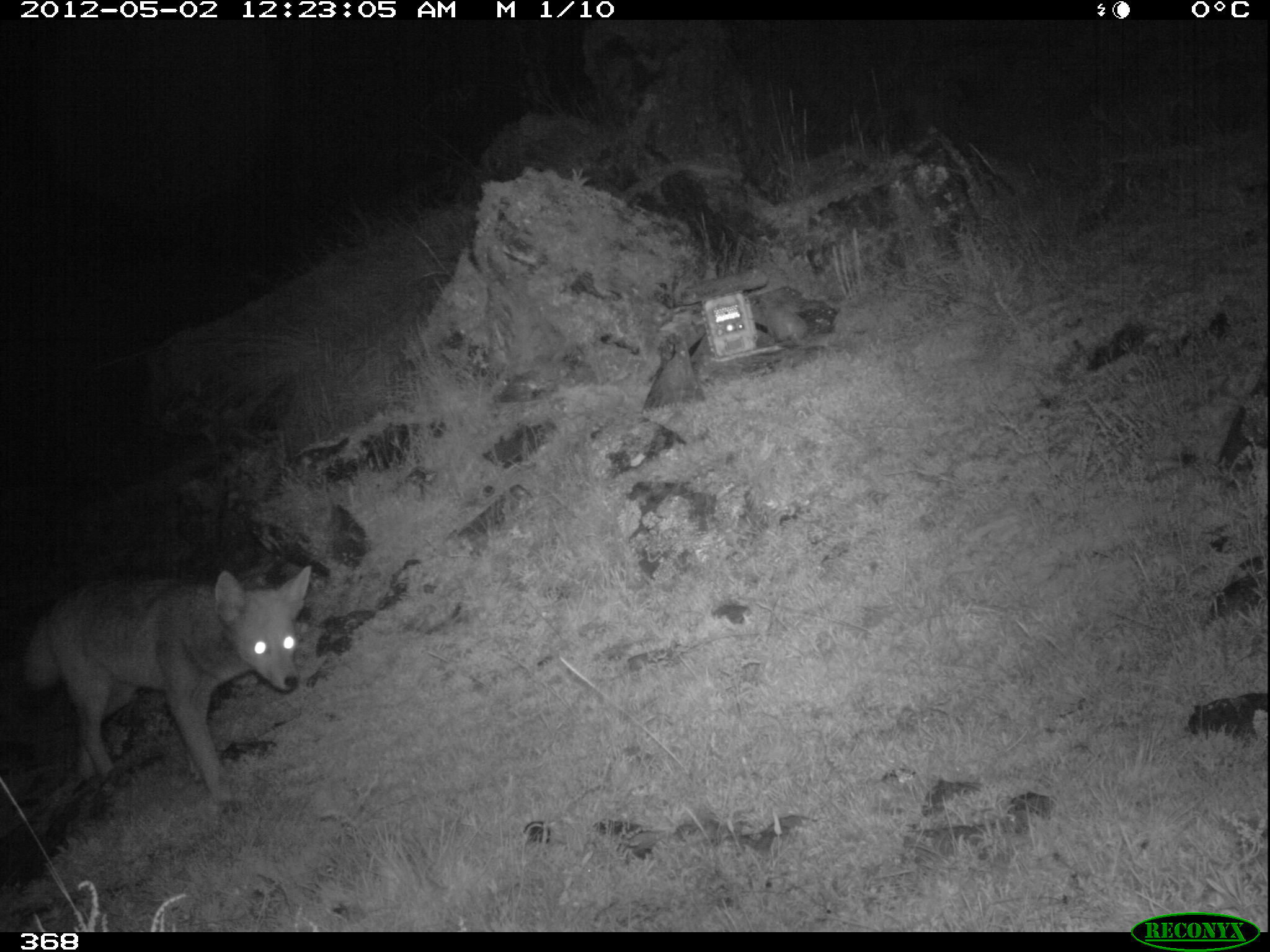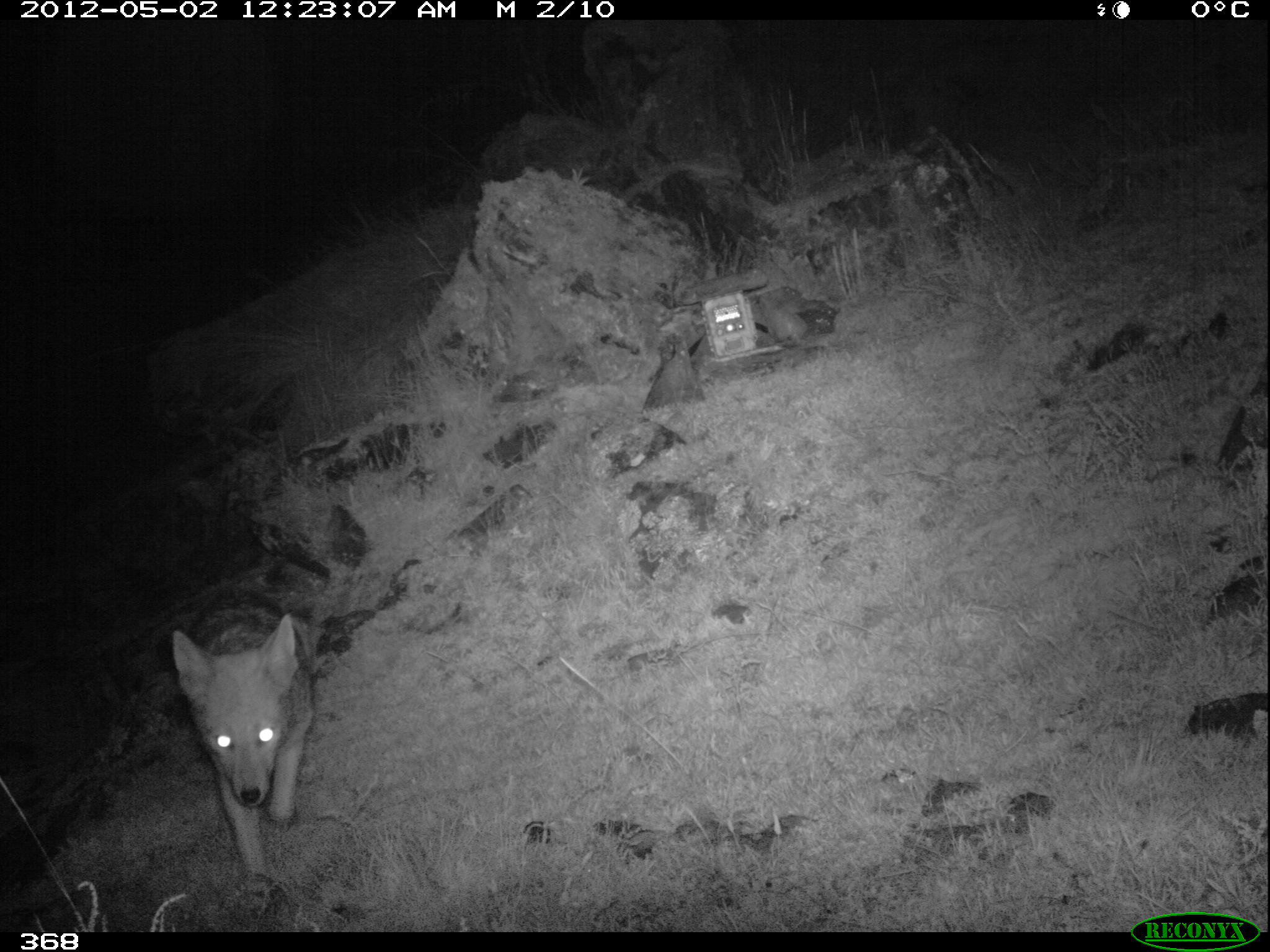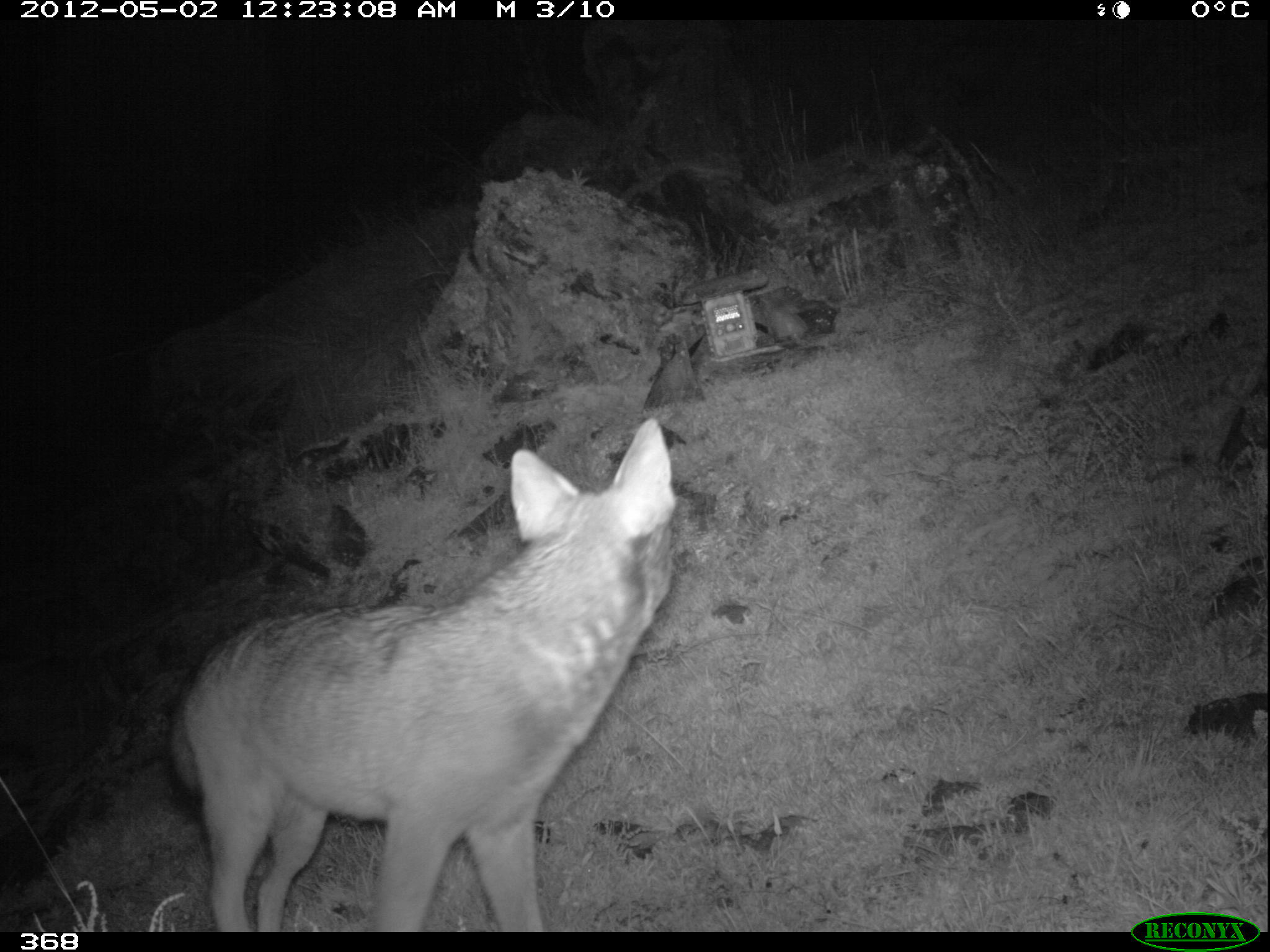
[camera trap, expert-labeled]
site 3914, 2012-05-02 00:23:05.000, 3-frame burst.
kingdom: Animalia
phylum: Chordata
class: Mammalia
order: Carnivora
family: Canidae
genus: Lycalopex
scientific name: Lycalopex culpaeus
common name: culpeo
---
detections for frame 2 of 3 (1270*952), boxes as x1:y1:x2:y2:
lycalopex culpaeus: 170:587:313:883